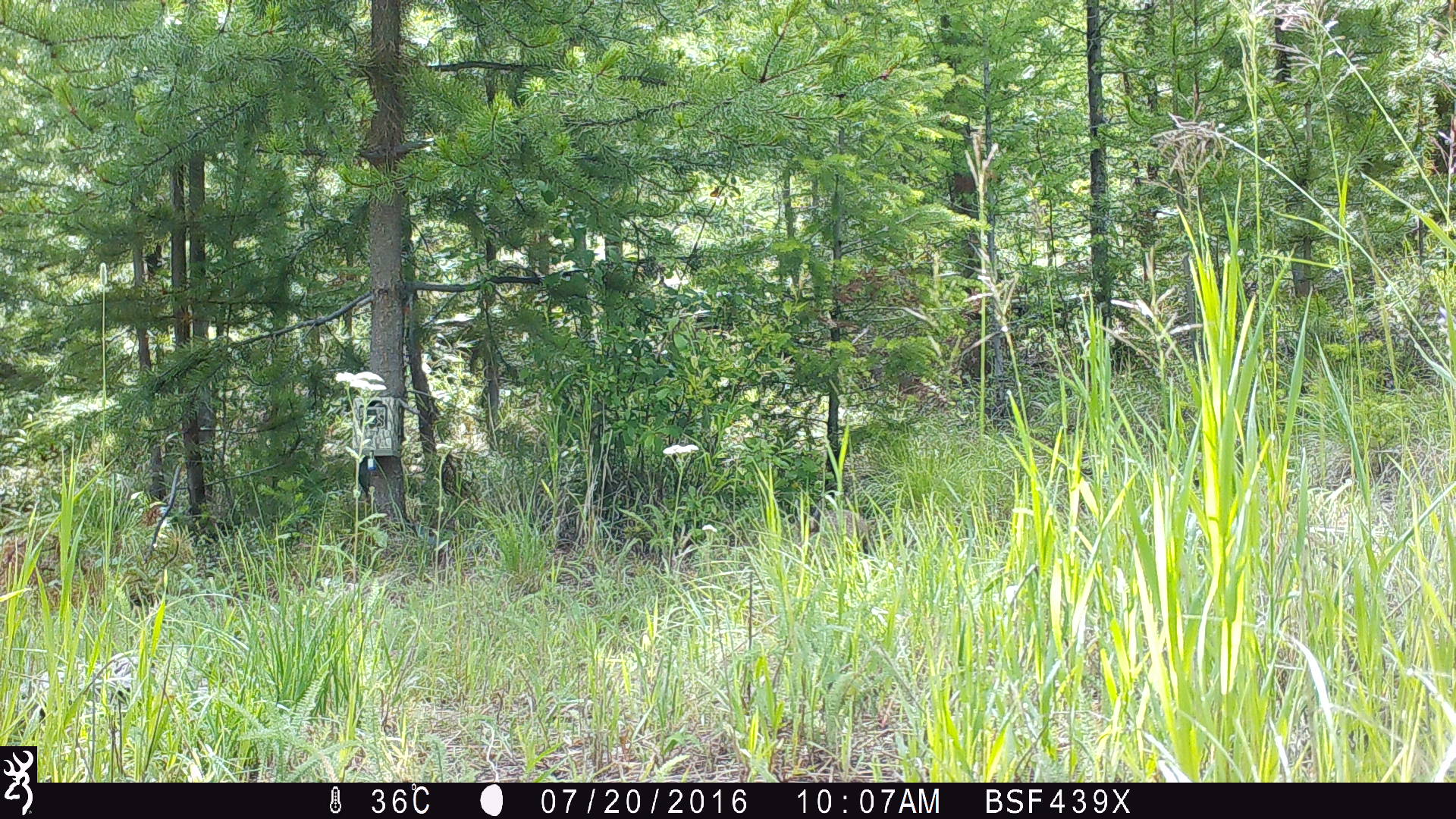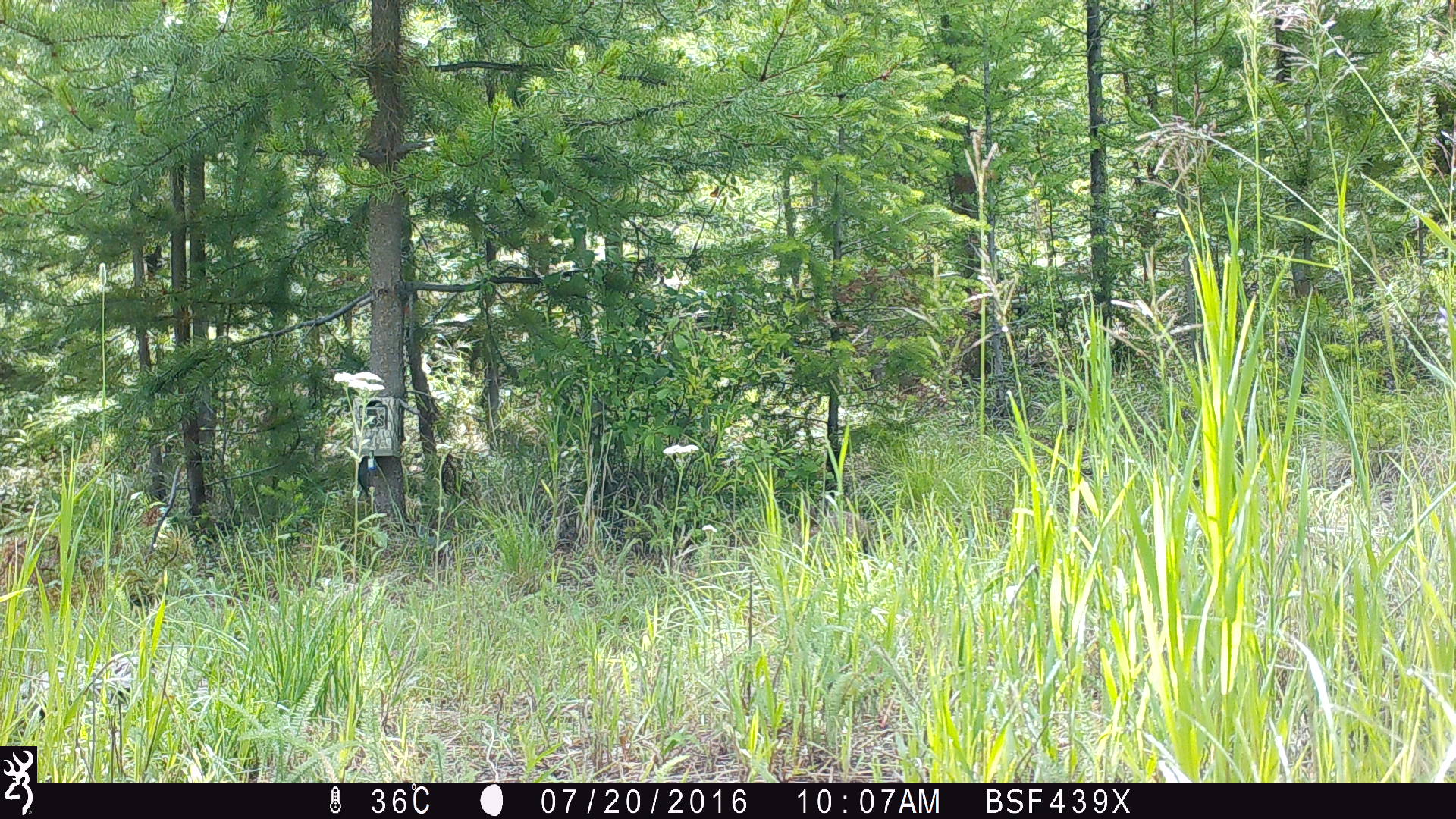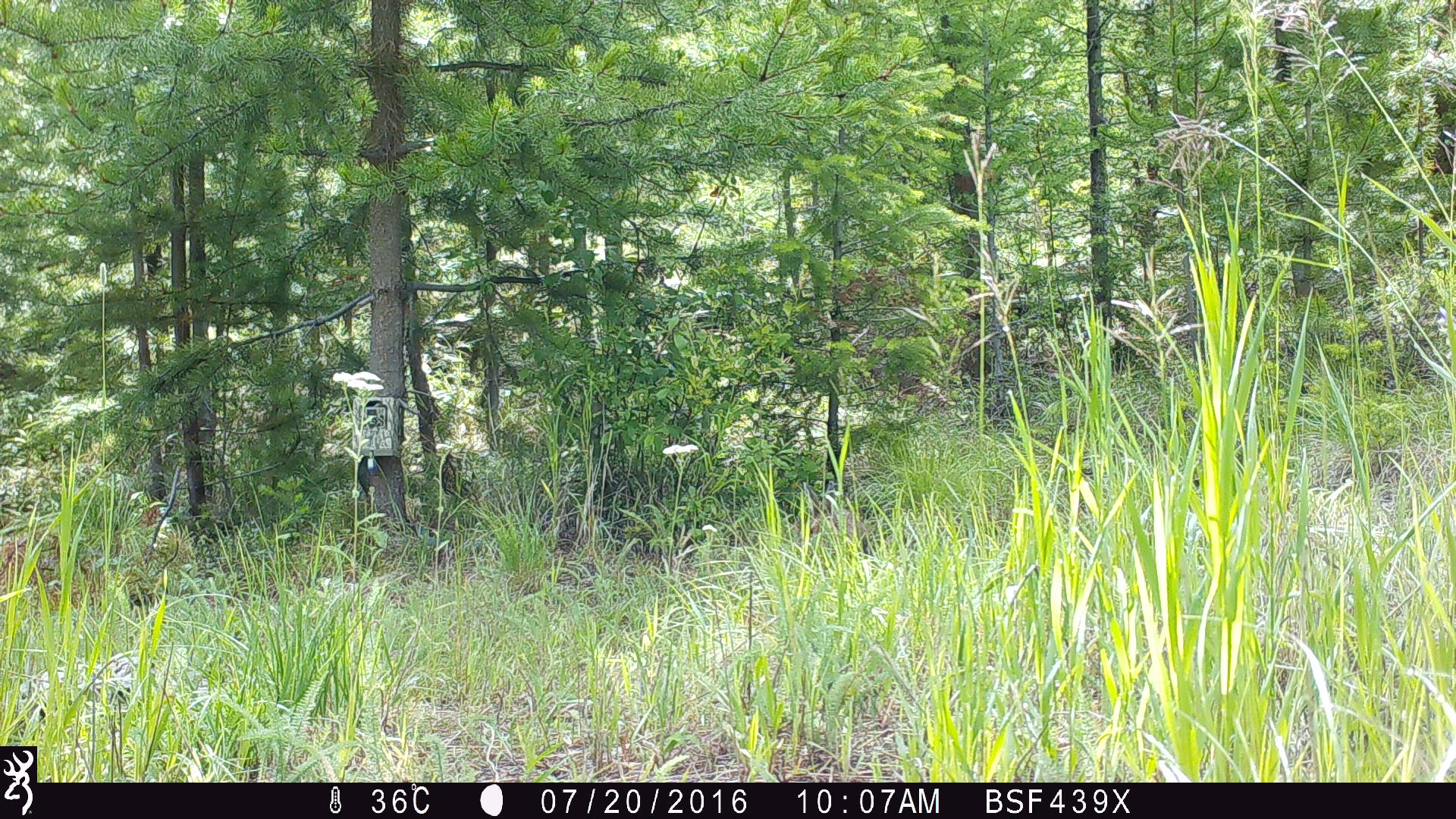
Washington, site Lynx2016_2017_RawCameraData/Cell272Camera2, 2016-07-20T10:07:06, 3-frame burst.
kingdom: Animalia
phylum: Chordata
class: Mammalia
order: Lagomorpha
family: Leporidae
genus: Lepus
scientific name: Lepus americanus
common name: snowshoe hare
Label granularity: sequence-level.